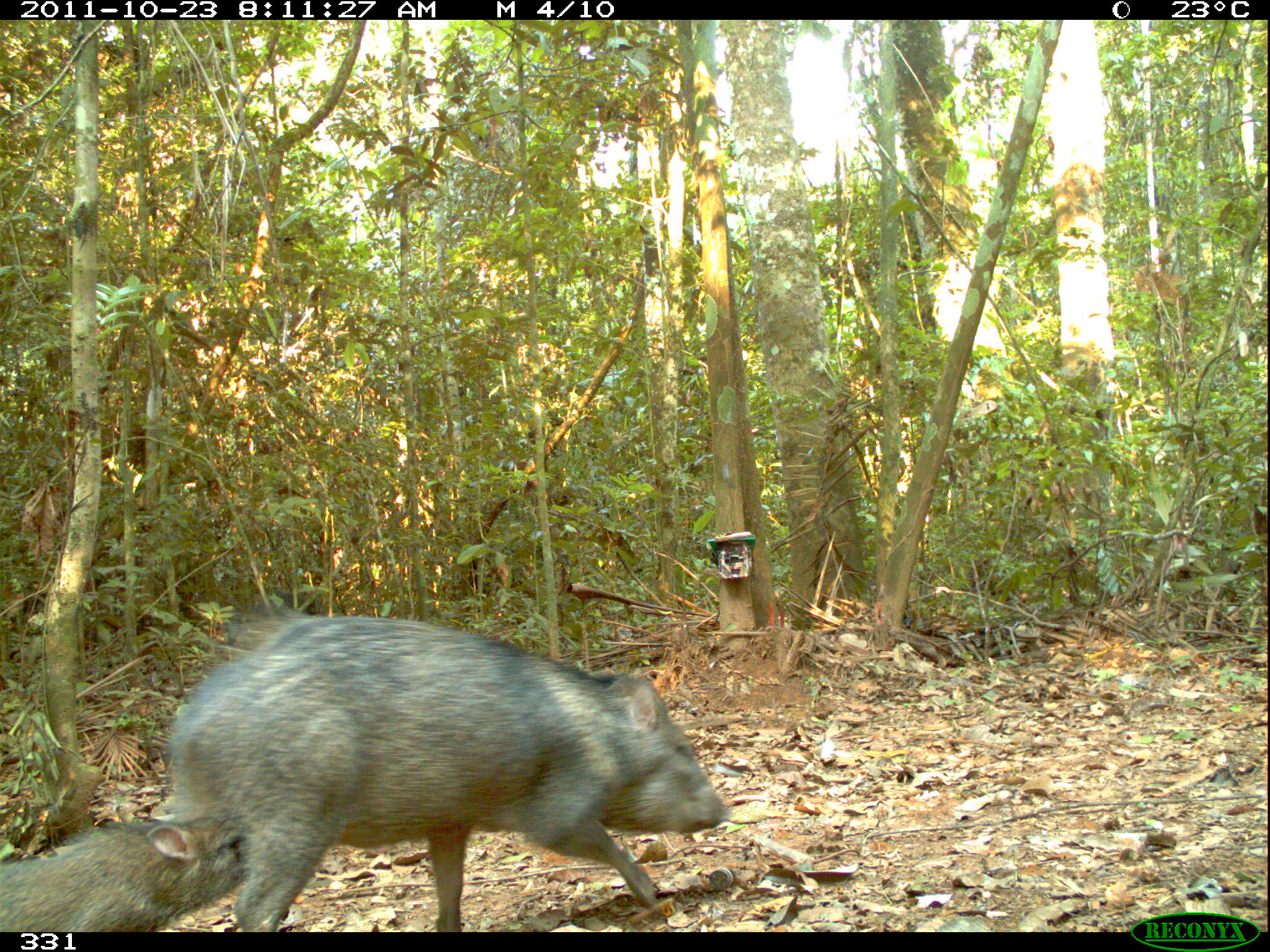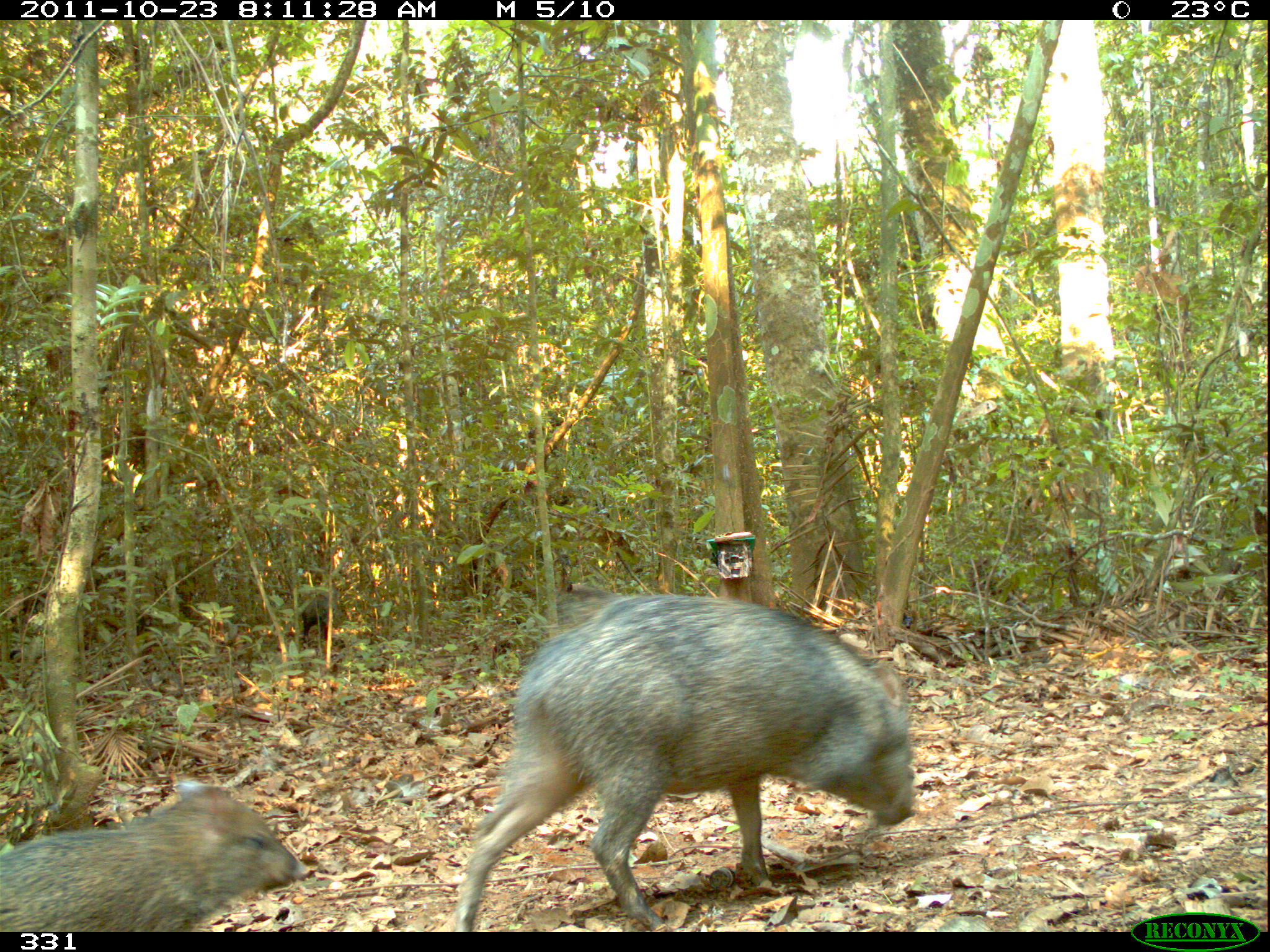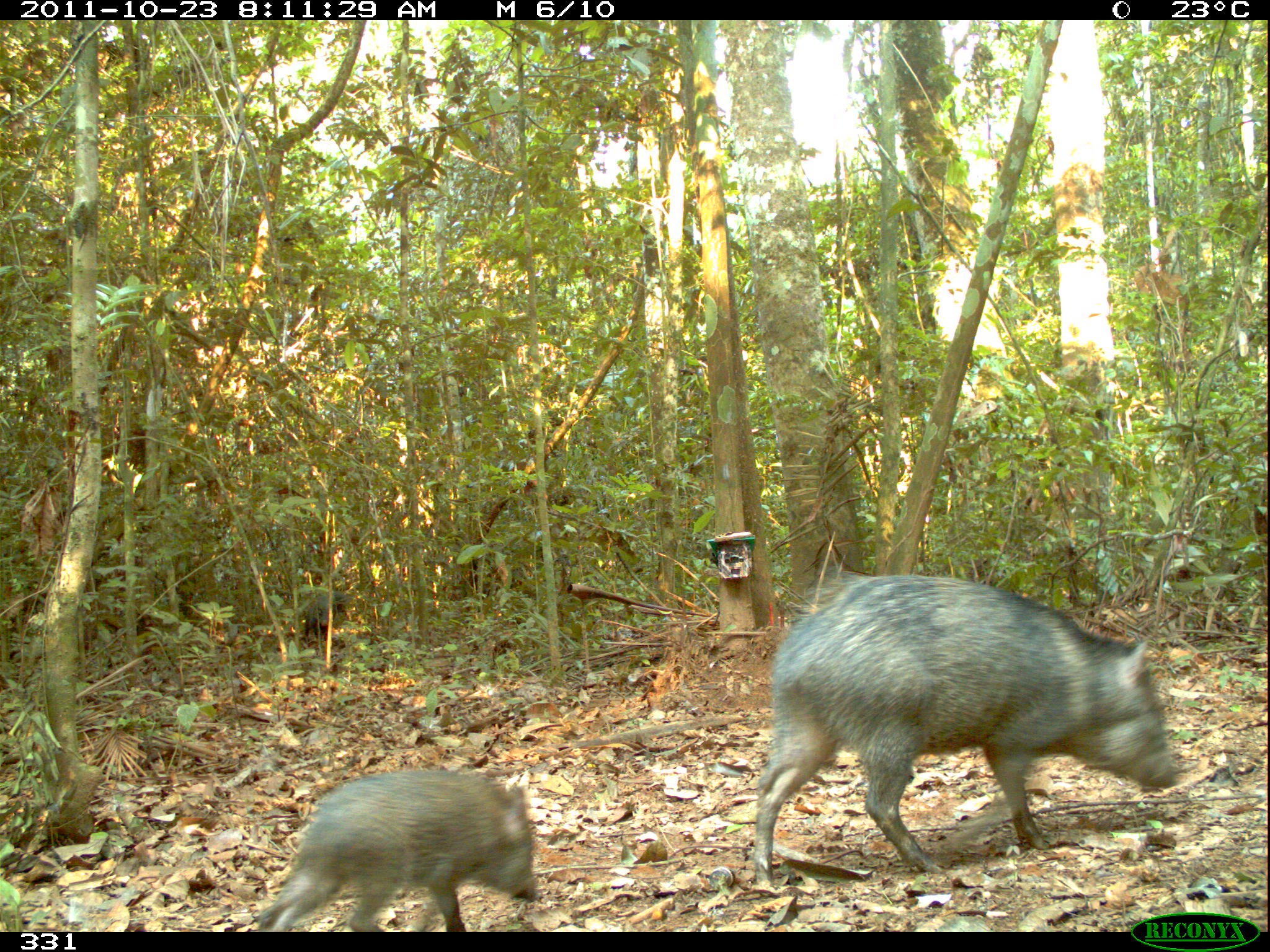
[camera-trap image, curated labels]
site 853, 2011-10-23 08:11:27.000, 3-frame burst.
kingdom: Animalia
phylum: Chordata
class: Mammalia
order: Artiodactyla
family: Tayassuidae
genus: Pecari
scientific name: Pecari tajacu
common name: collared peccary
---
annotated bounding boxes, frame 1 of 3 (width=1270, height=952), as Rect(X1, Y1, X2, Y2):
pecari tajacu: Rect(165, 599, 729, 932); Rect(0, 815, 248, 932)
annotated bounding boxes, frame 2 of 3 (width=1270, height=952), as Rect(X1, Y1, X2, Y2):
pecari tajacu: Rect(451, 592, 916, 931); Rect(0, 777, 312, 932)